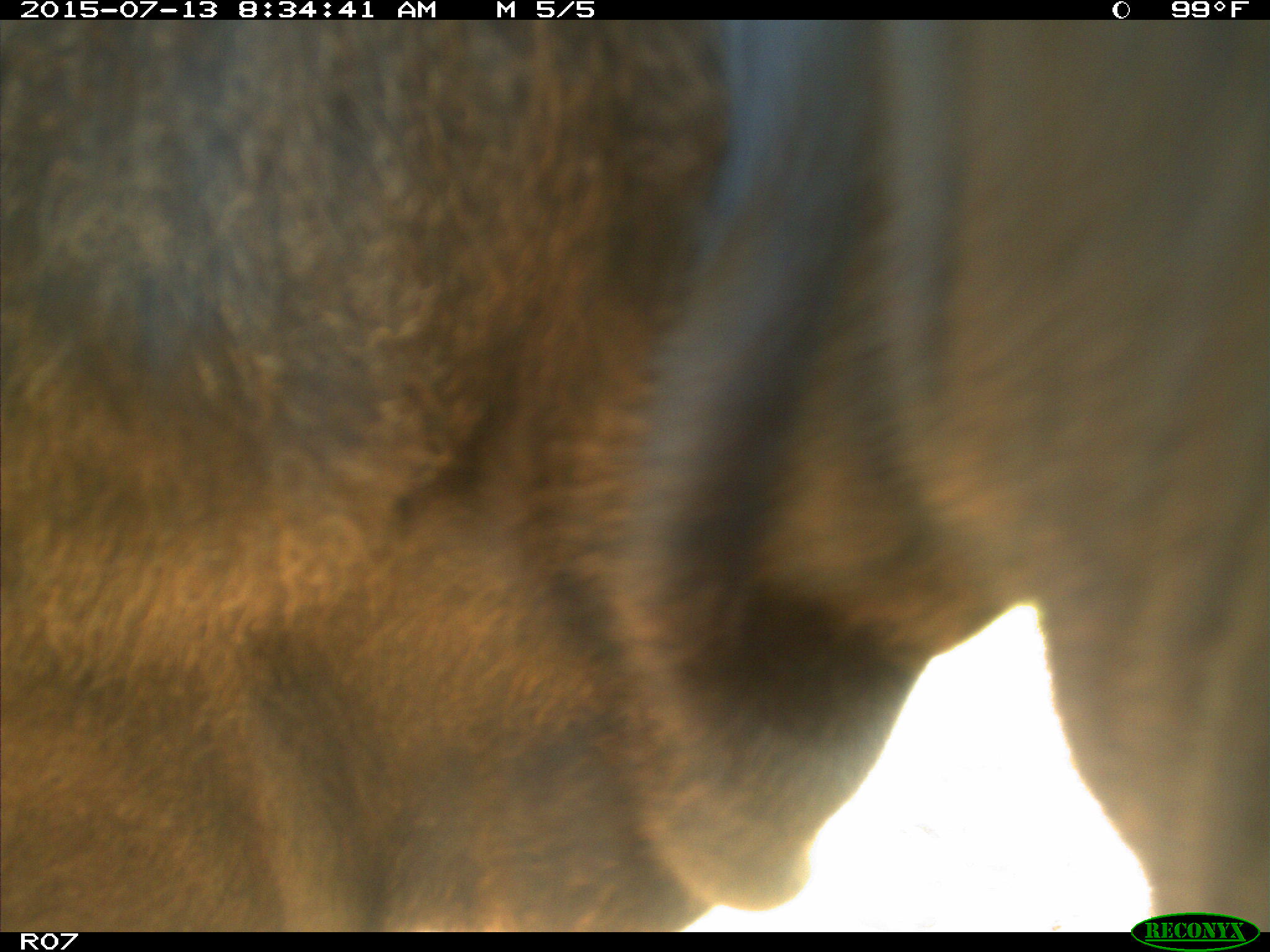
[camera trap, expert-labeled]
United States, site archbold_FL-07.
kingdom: Animalia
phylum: Chordata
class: Mammalia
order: Artiodactyla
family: Bovidae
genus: Bos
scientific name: Bos taurus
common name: domestic cow